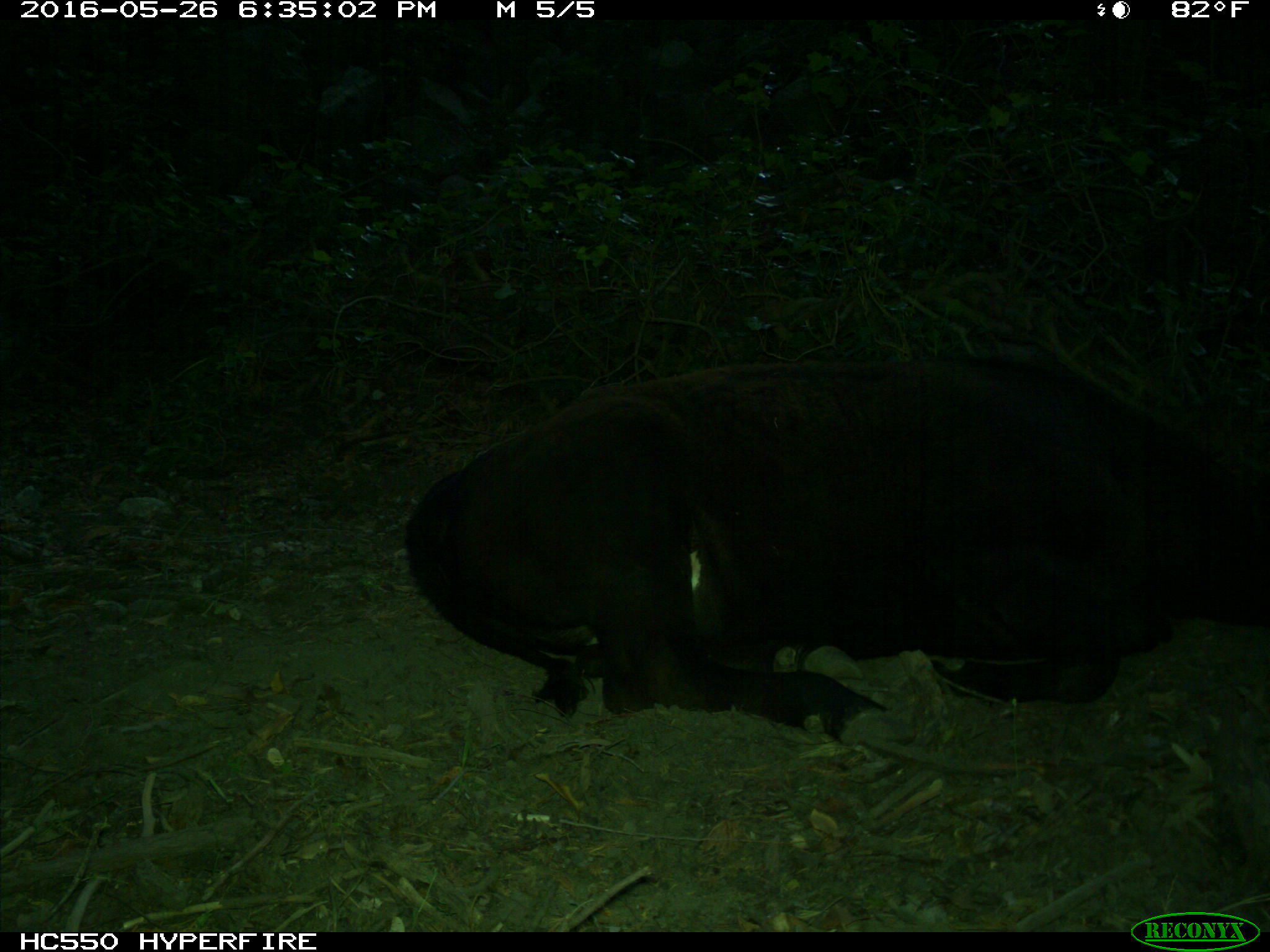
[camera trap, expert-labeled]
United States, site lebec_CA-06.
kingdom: Animalia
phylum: Chordata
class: Mammalia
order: Artiodactyla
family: Bovidae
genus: Bos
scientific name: Bos taurus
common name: domestic cow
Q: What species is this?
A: Bos taurus (domestic cow).